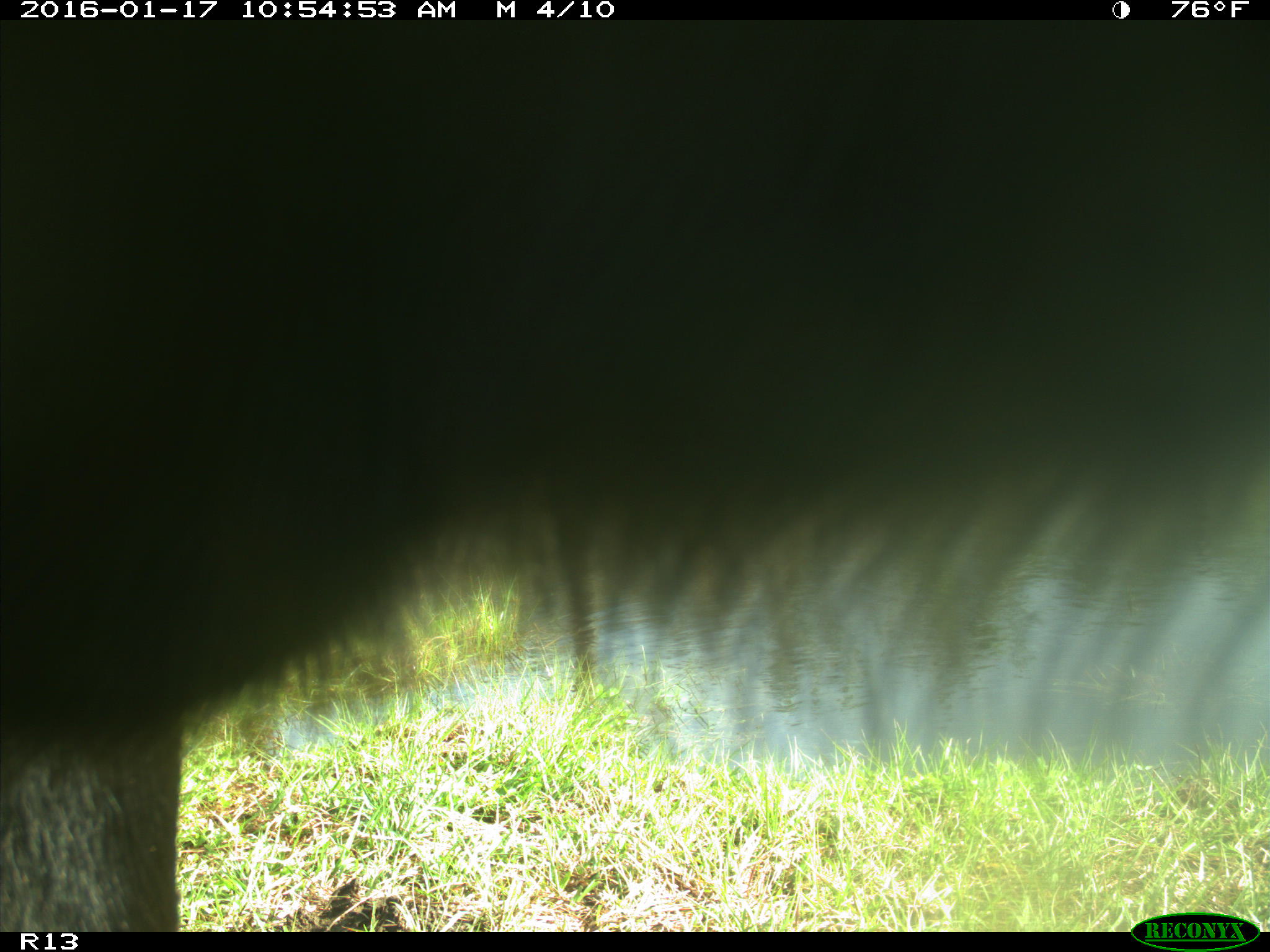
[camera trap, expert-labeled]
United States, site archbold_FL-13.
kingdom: Animalia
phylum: Chordata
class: Mammalia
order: Artiodactyla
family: Bovidae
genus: Bos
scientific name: Bos taurus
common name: domestic cow